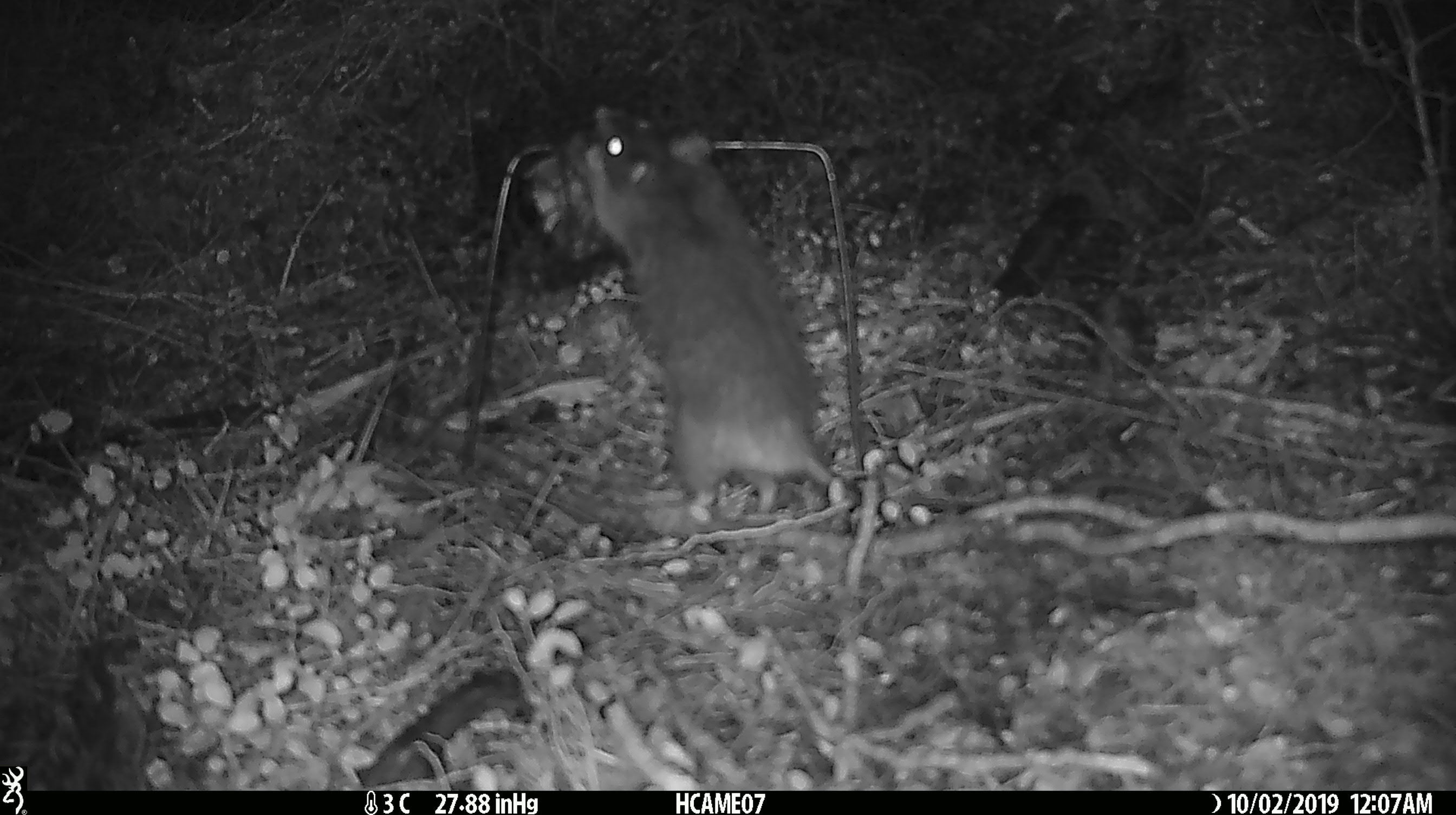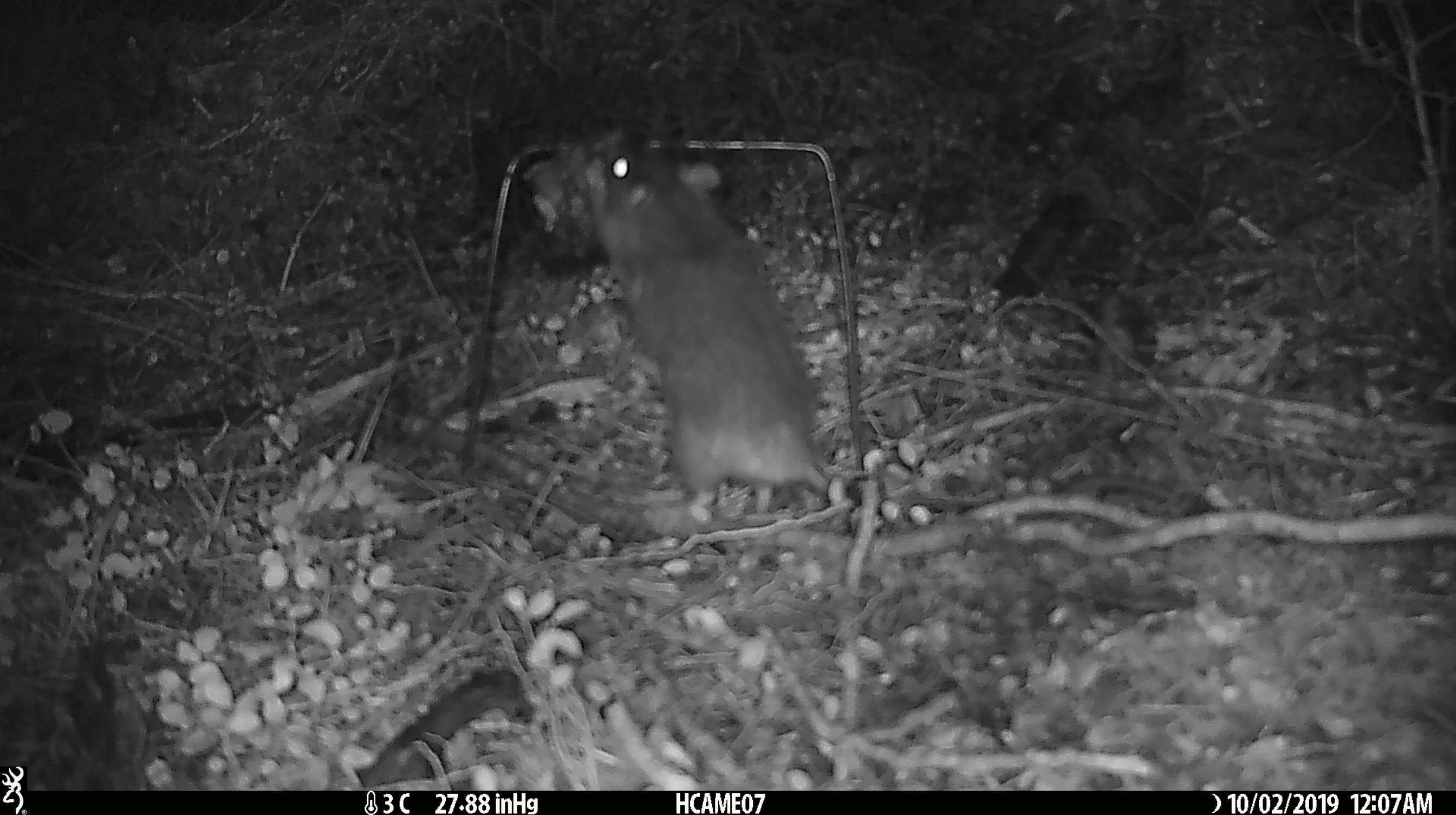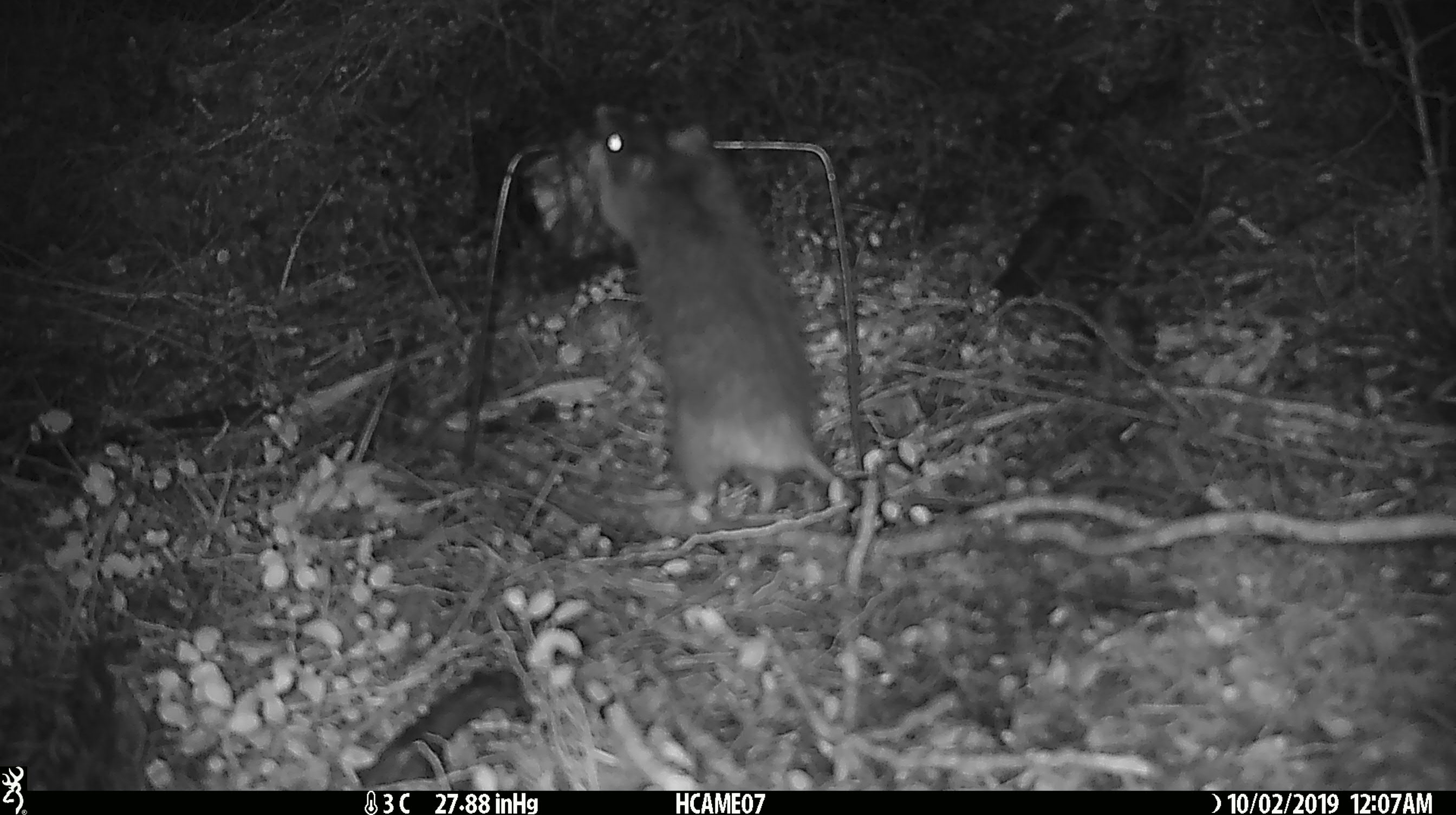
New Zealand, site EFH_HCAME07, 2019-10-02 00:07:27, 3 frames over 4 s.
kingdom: Animalia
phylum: Chordata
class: Mammalia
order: Rodentia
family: Muridae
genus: Rattus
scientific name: Rattus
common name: rat